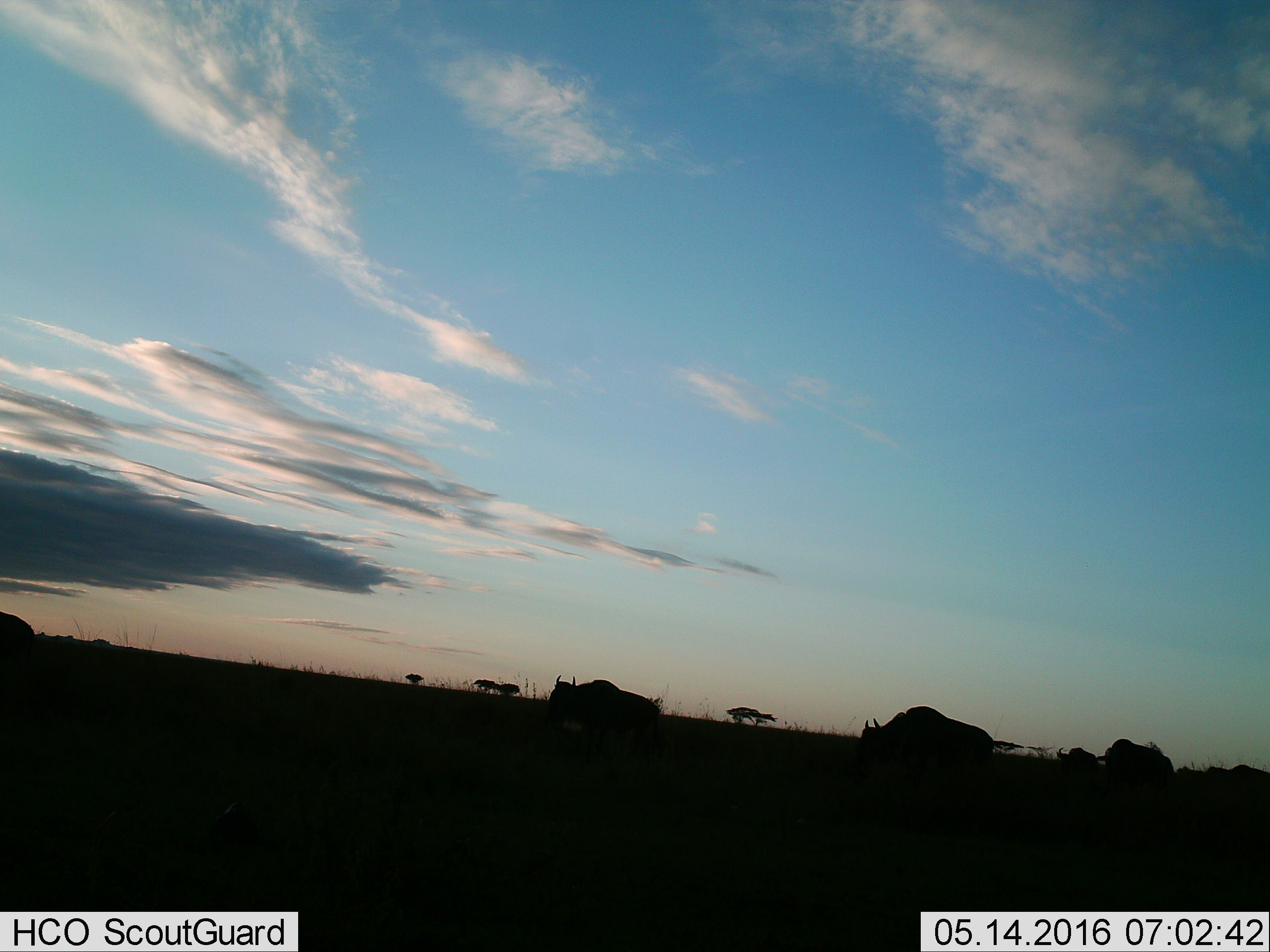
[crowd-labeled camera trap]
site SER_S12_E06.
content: unidentified animal